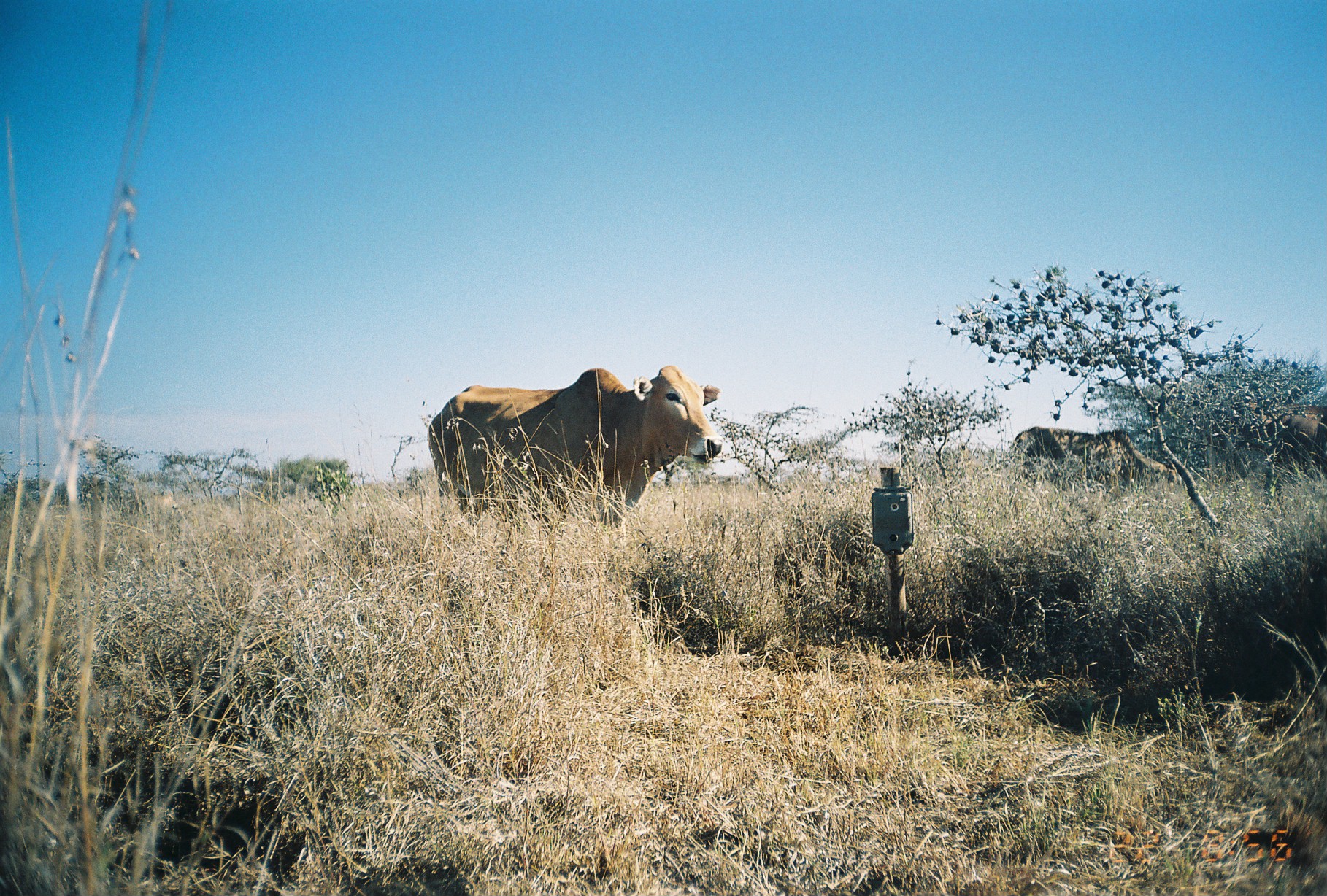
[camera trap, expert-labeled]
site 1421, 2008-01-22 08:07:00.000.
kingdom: Animalia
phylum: Chordata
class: Mammalia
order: Artiodactyla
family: Bovidae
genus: Bos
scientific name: Bos taurus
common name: domestic cattle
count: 2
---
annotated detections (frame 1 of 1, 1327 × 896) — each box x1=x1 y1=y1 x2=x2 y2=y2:
bos taurus: x1=426 y1=365 x2=724 y2=549; x1=1008 y1=425 x2=1182 y2=498; x1=1225 y1=400 x2=1325 y2=511